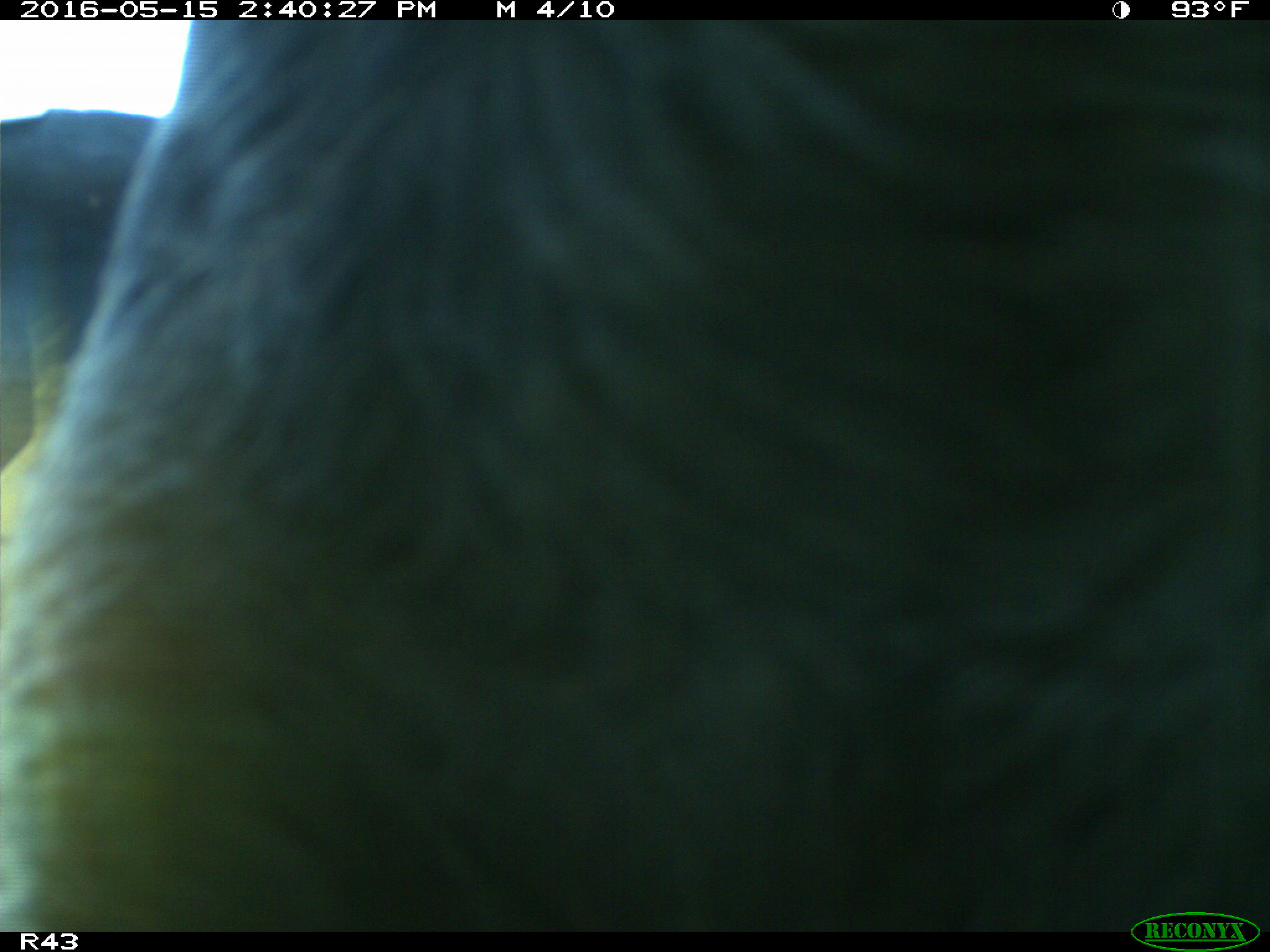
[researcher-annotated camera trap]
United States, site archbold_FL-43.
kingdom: Animalia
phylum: Chordata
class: Mammalia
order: Artiodactyla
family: Bovidae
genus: Bos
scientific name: Bos taurus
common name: domestic cow